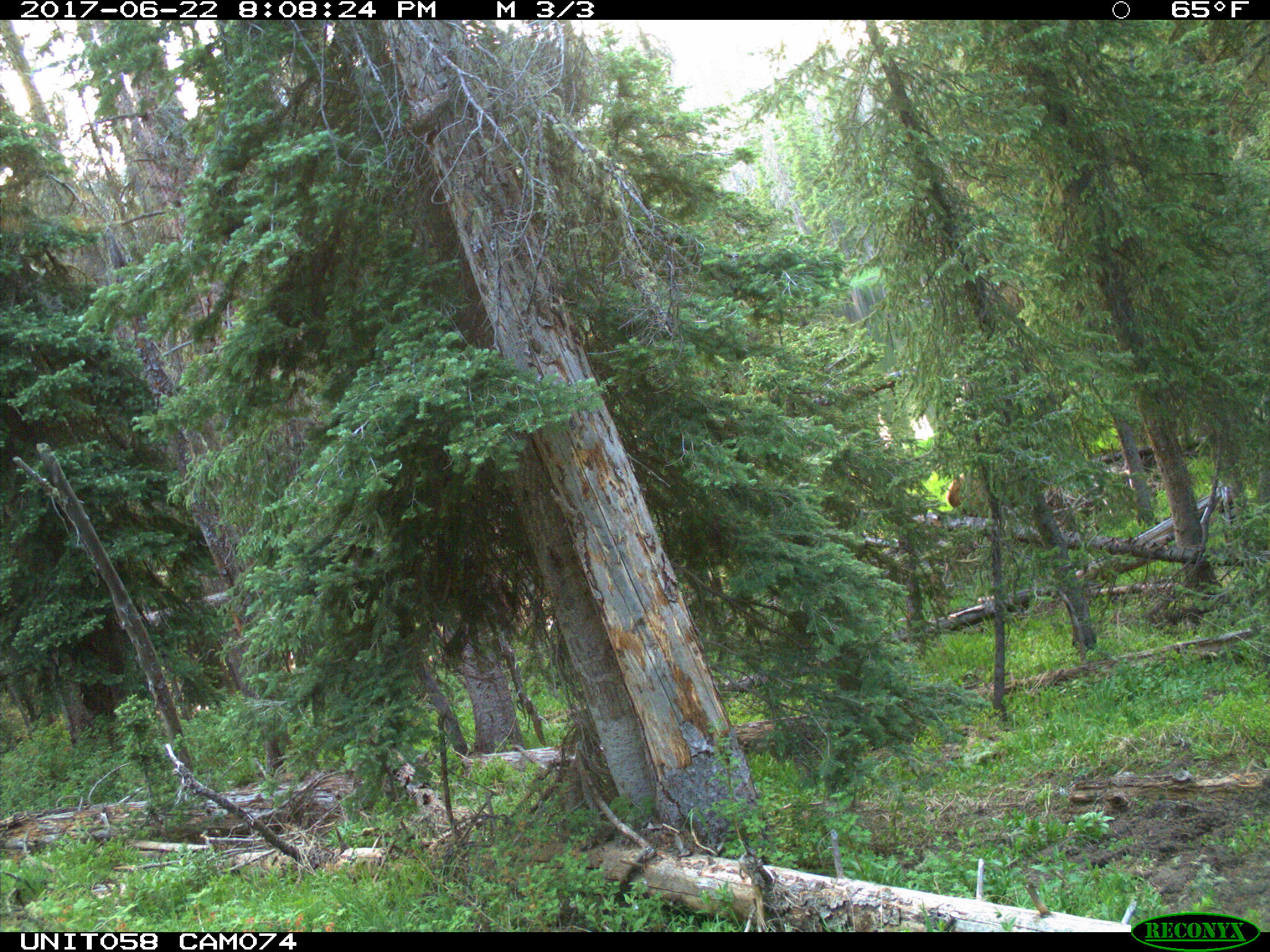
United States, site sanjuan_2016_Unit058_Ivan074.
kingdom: Animalia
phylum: Chordata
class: Mammalia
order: Artiodactyla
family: Cervidae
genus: Cervus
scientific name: Cervus elaphus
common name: red deer